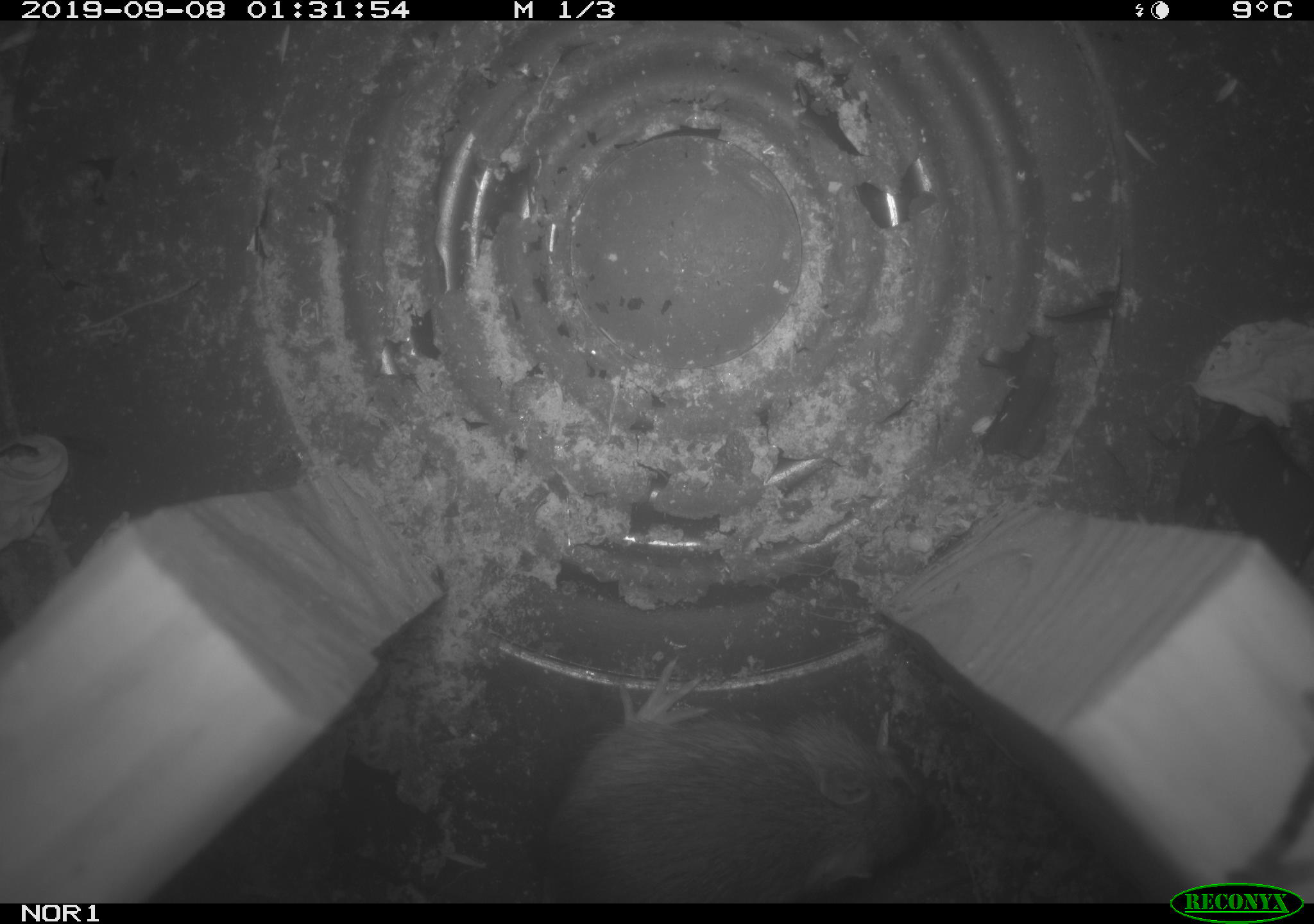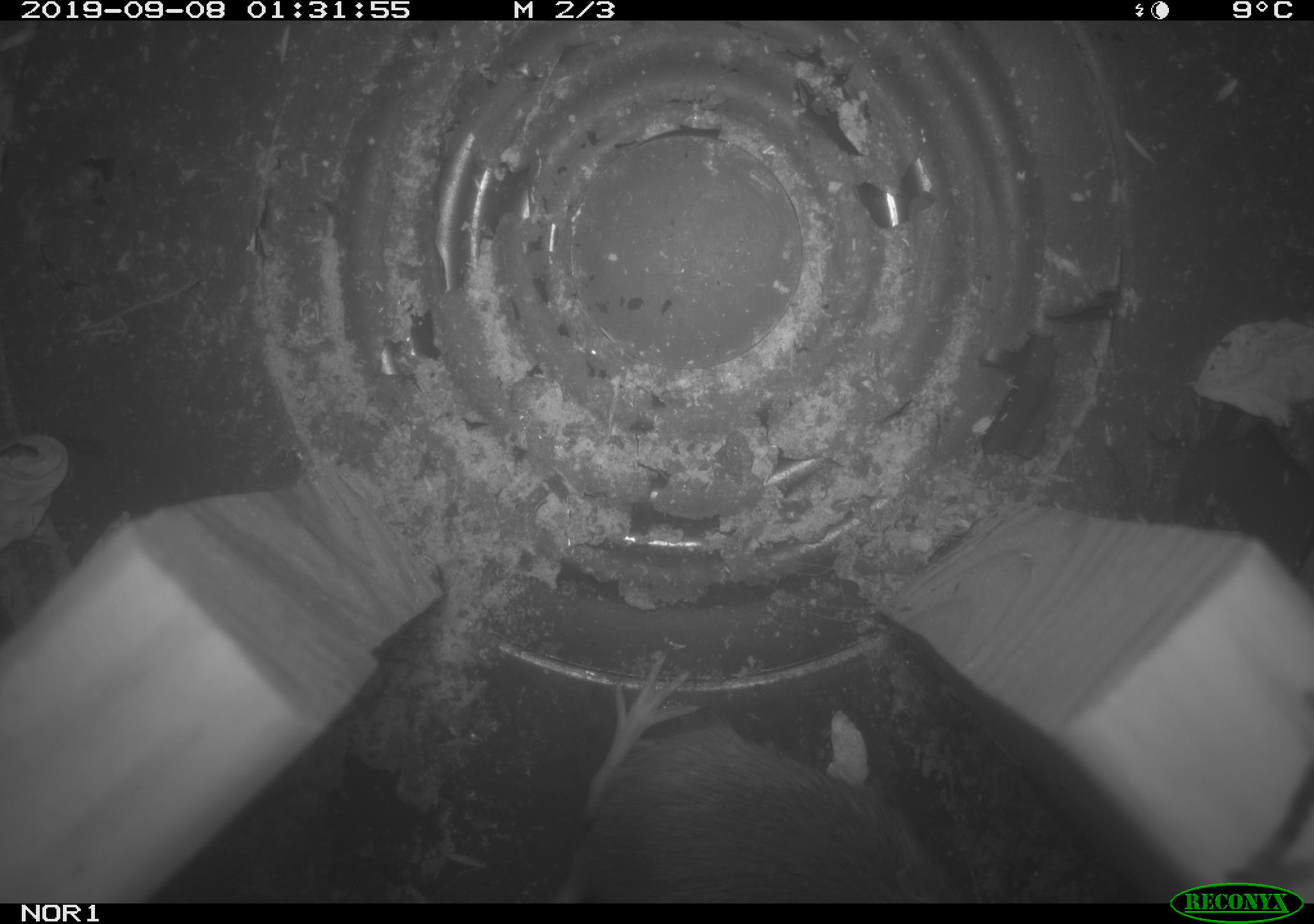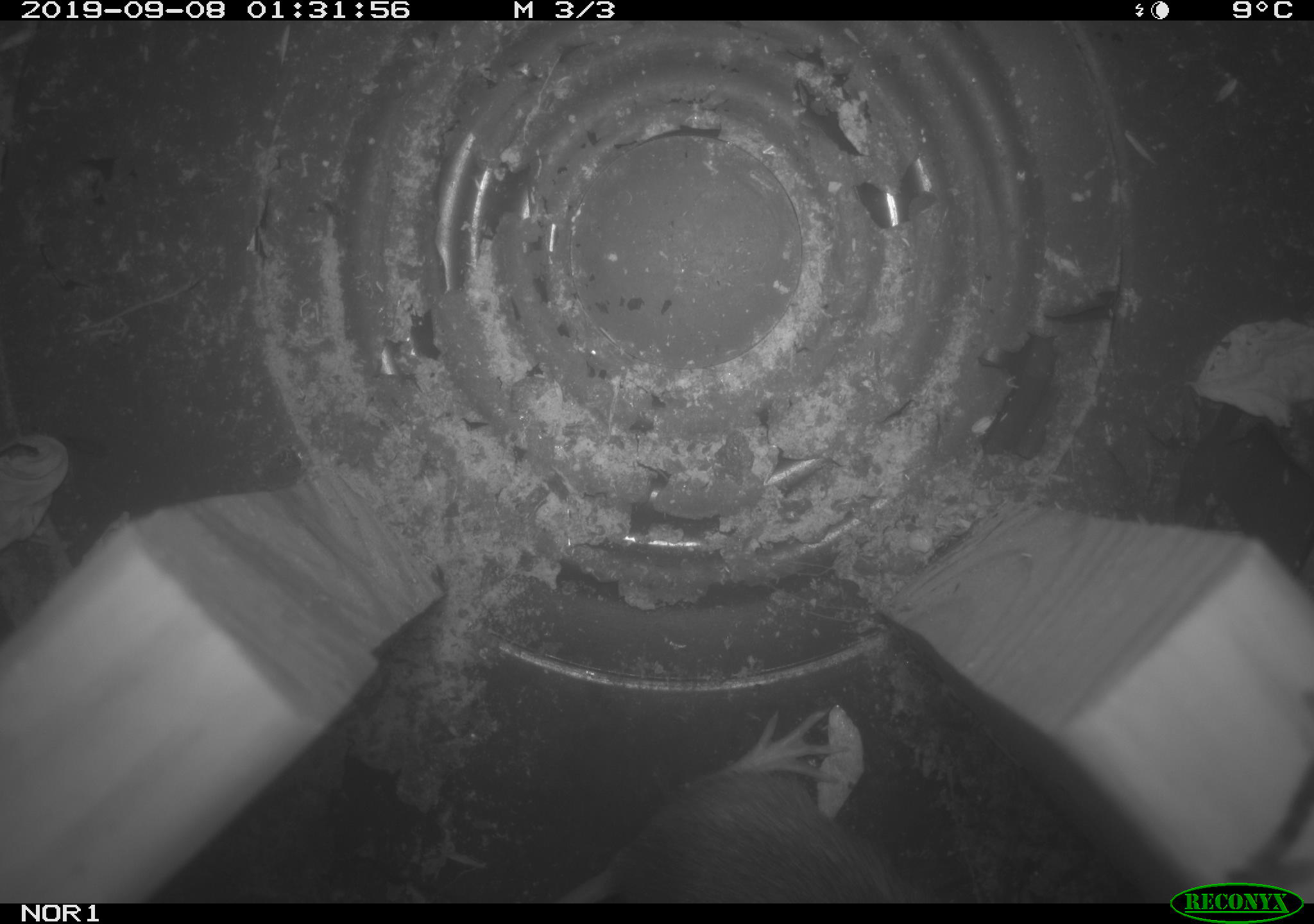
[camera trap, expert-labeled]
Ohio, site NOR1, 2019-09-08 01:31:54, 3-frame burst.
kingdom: Animalia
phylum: Chordata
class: Mammalia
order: Rodentia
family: Zapodidae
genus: Napaeozapus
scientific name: Napaeozapus insignis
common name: woodland jumping mouse